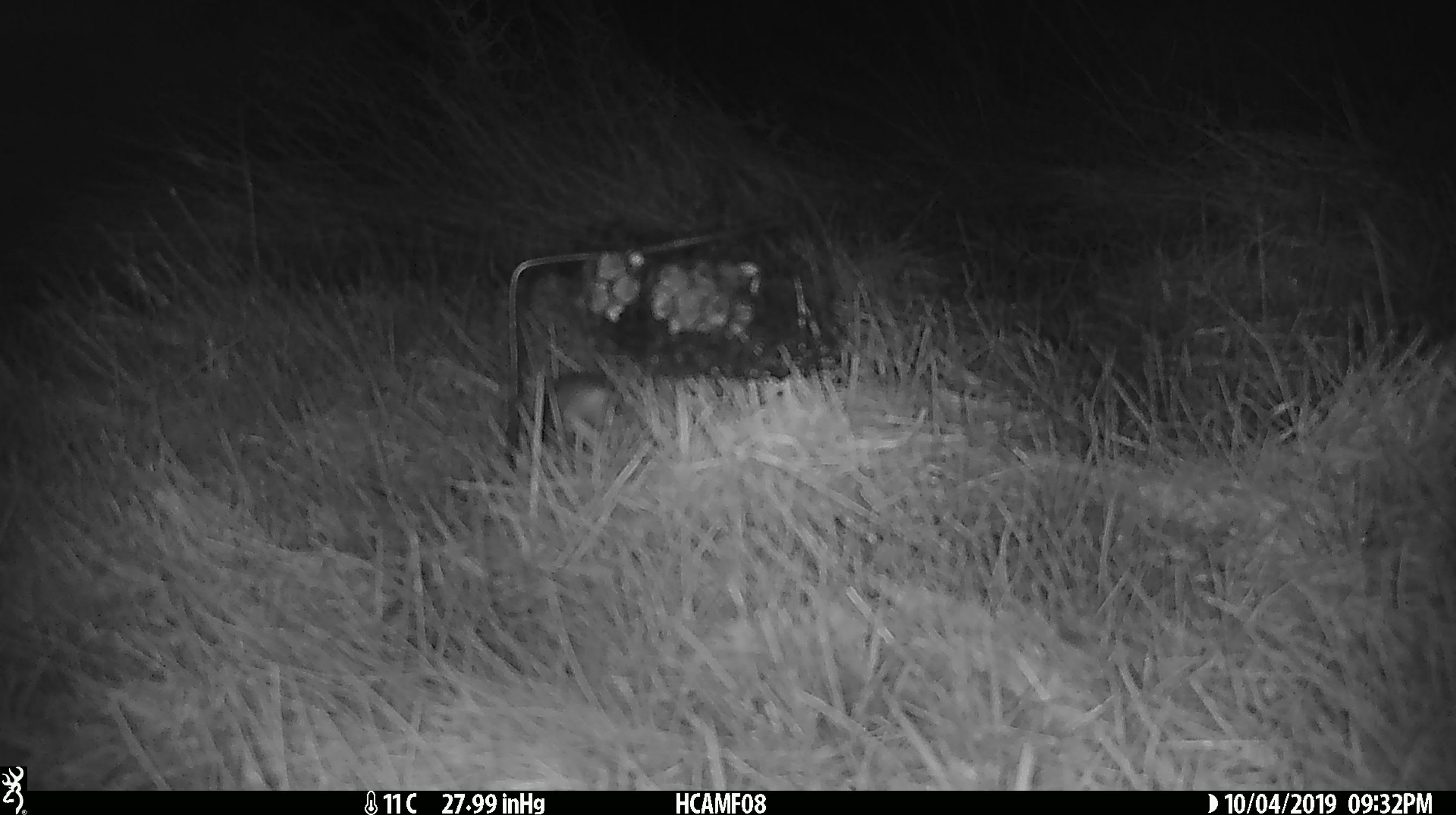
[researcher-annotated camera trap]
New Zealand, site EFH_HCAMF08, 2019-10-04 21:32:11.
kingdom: Animalia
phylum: Chordata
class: Mammalia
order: Rodentia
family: Muridae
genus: Mus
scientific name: Mus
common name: mouse